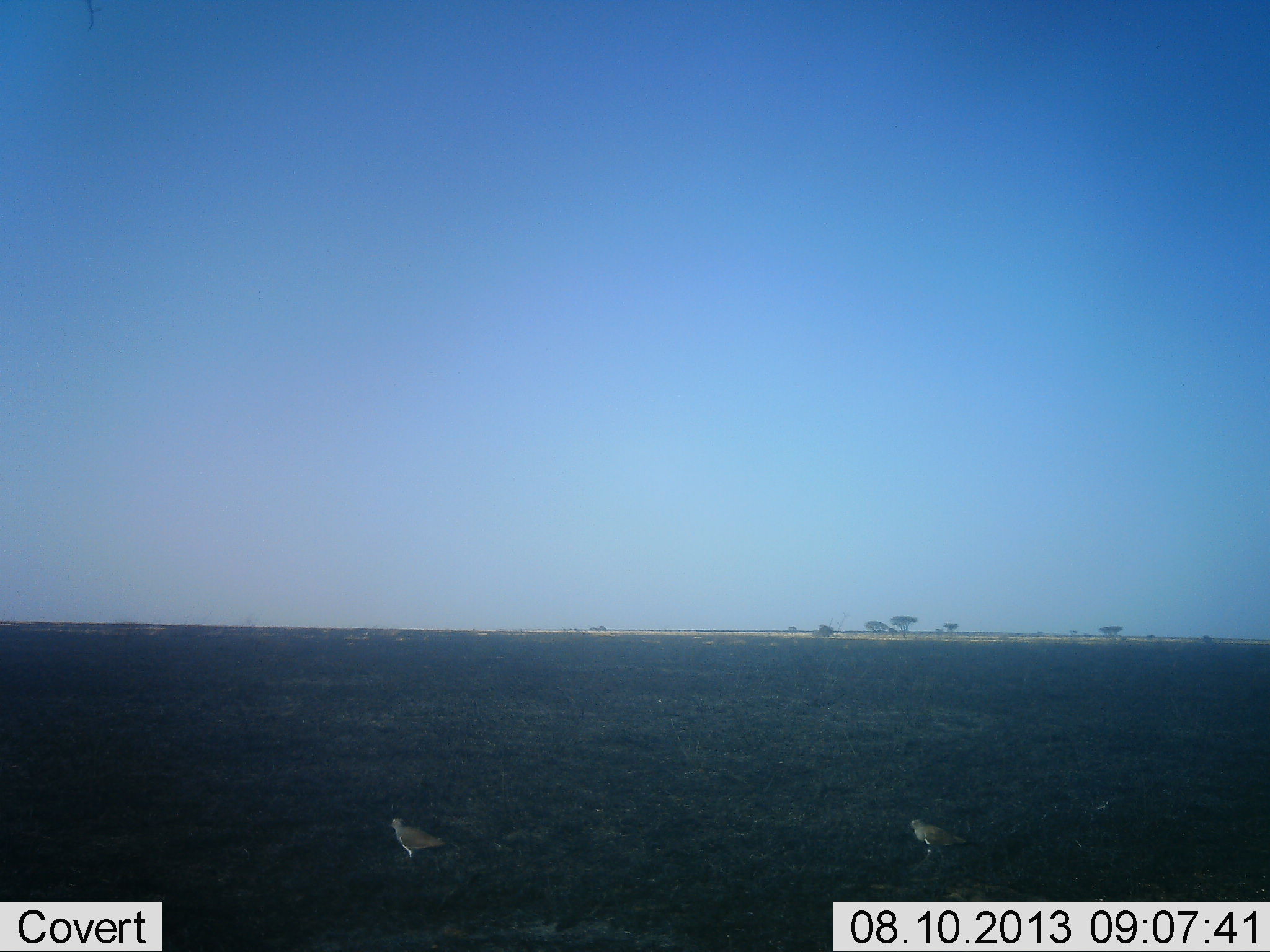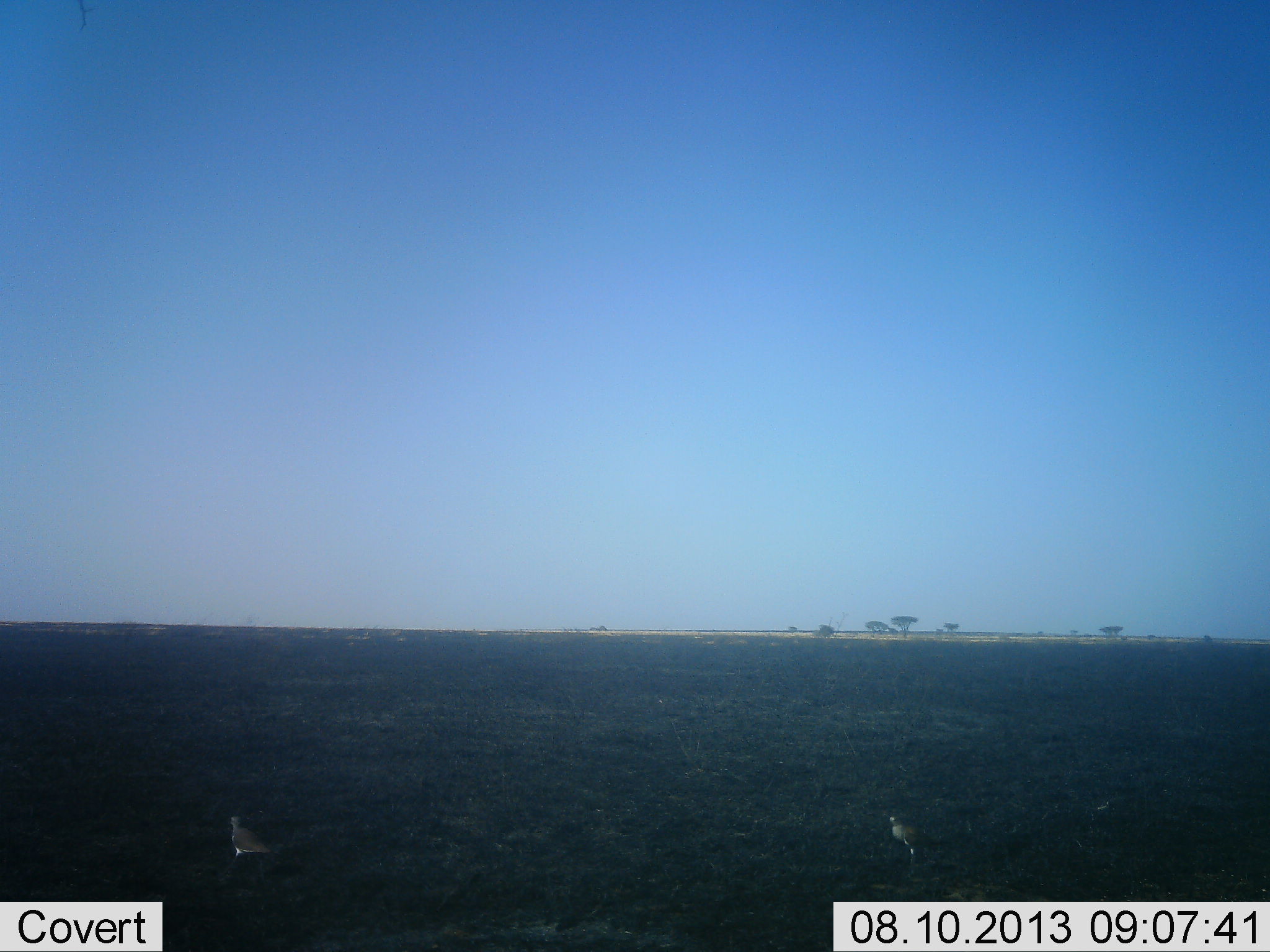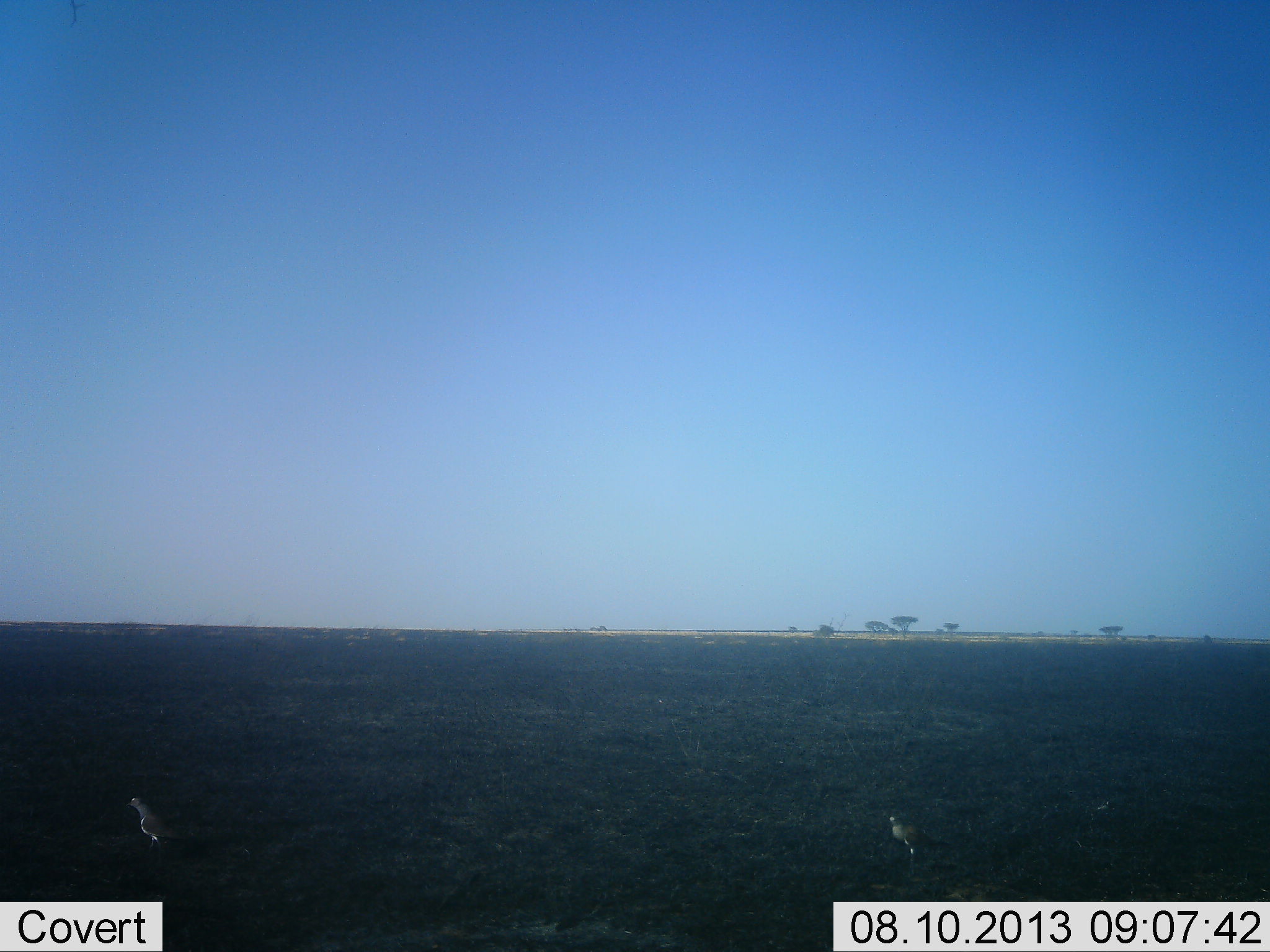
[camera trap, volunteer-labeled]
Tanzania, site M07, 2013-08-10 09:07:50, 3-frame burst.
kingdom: Animalia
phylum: Chordata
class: Aves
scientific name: Aves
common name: bird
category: otherbird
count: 2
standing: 9%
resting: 6%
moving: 85%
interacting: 0%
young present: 0%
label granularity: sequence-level